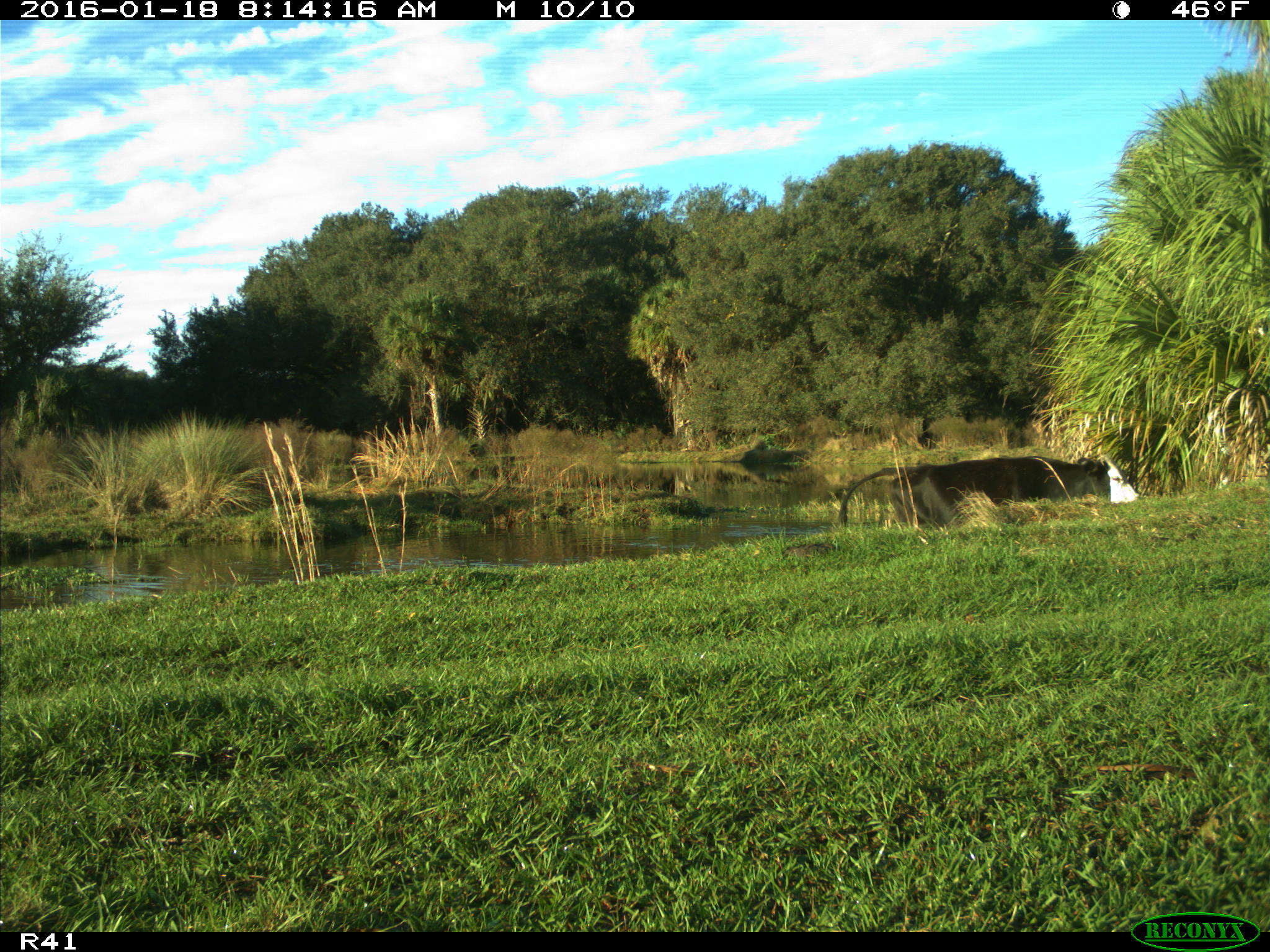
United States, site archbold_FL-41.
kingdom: Animalia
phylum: Chordata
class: Mammalia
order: Artiodactyla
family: Bovidae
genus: Bos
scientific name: Bos taurus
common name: domestic cow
Bos taurus (domestic cow).